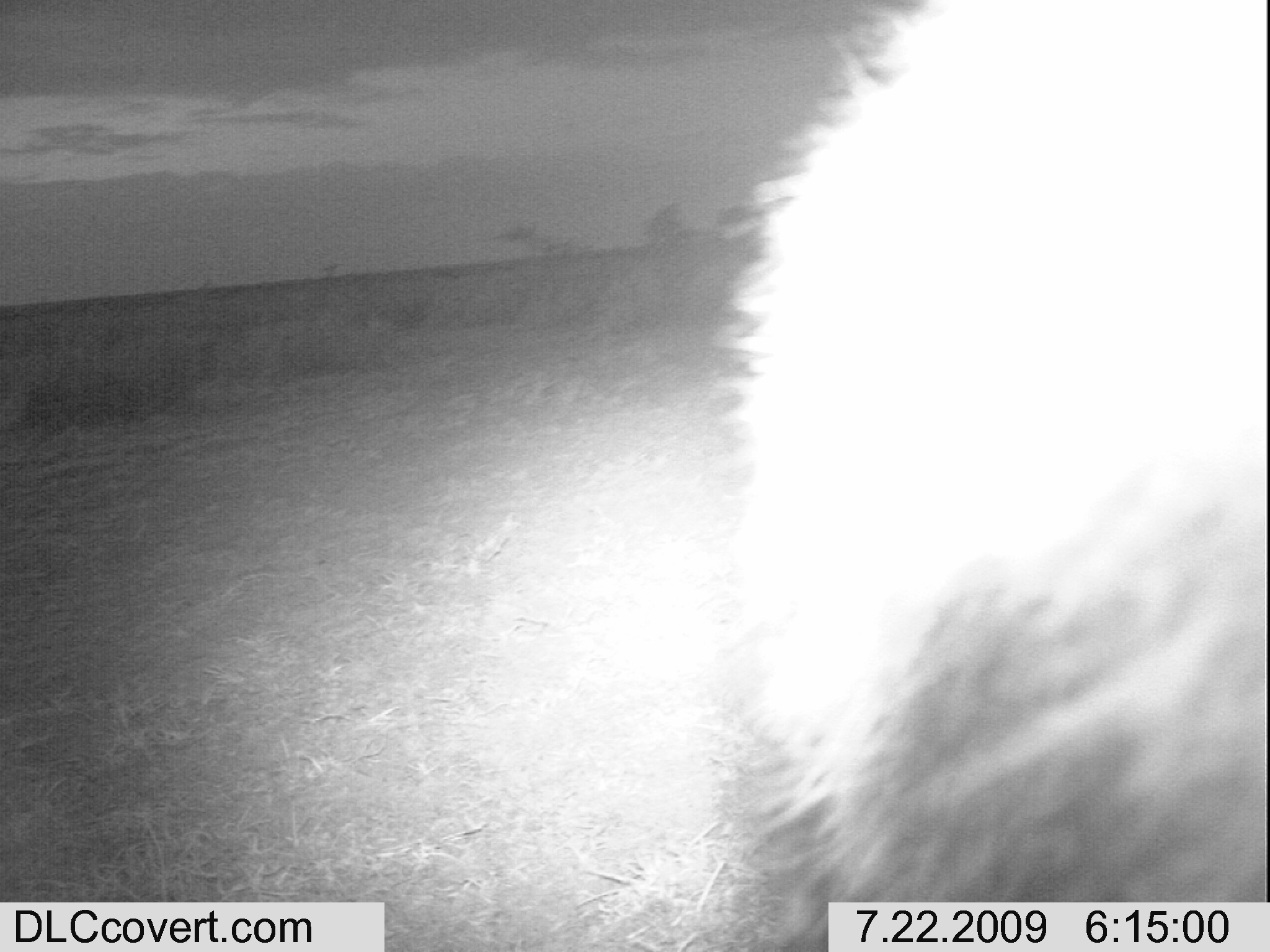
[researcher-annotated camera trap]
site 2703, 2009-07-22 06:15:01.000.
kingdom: Animalia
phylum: Chordata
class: Mammalia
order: Carnivora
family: Hyaenidae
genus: Crocuta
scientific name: Crocuta crocuta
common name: spotted hyena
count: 1